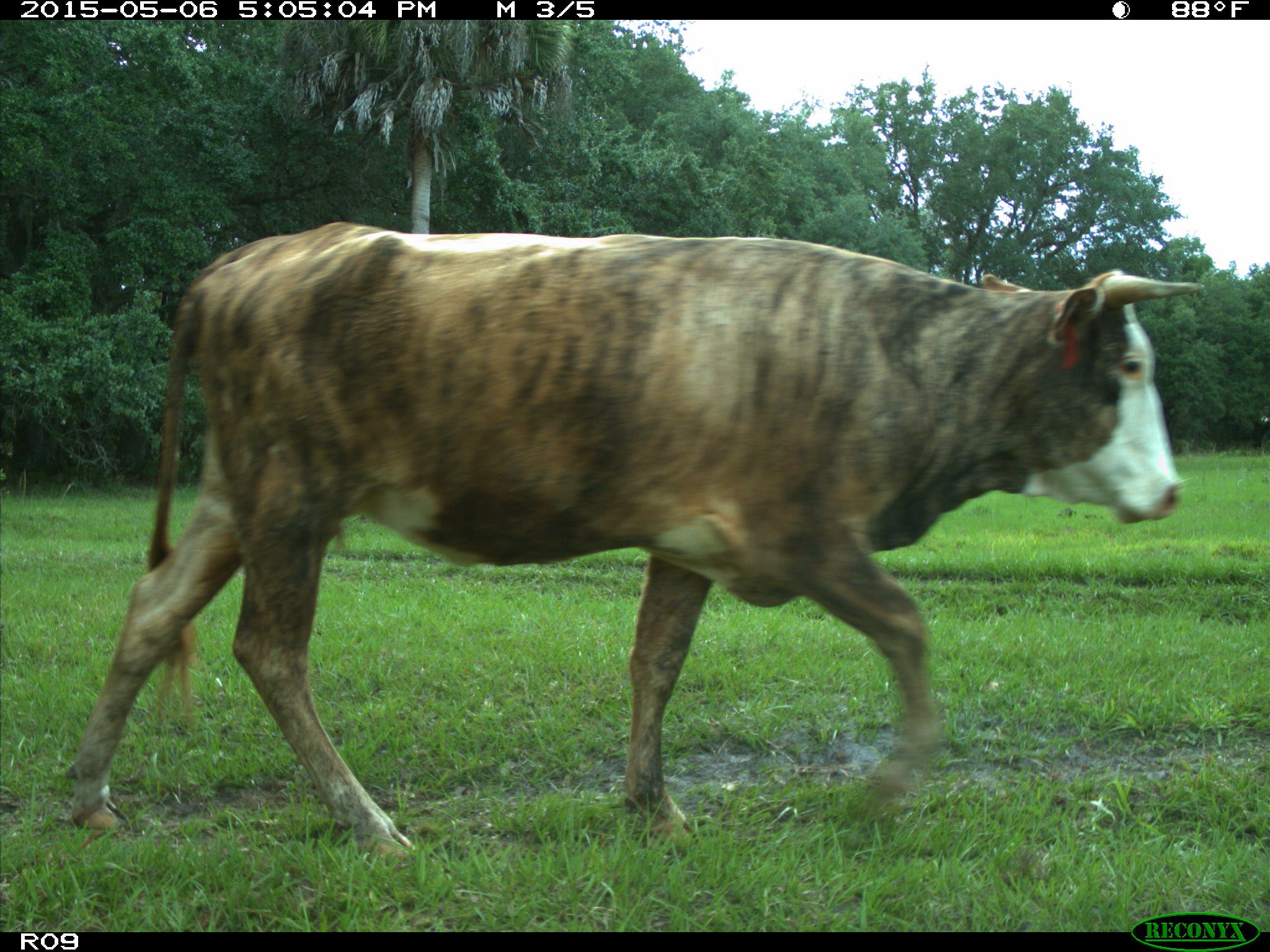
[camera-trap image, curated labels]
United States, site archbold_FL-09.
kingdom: Animalia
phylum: Chordata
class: Mammalia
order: Artiodactyla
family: Bovidae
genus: Bos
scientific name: Bos taurus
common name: domestic cow